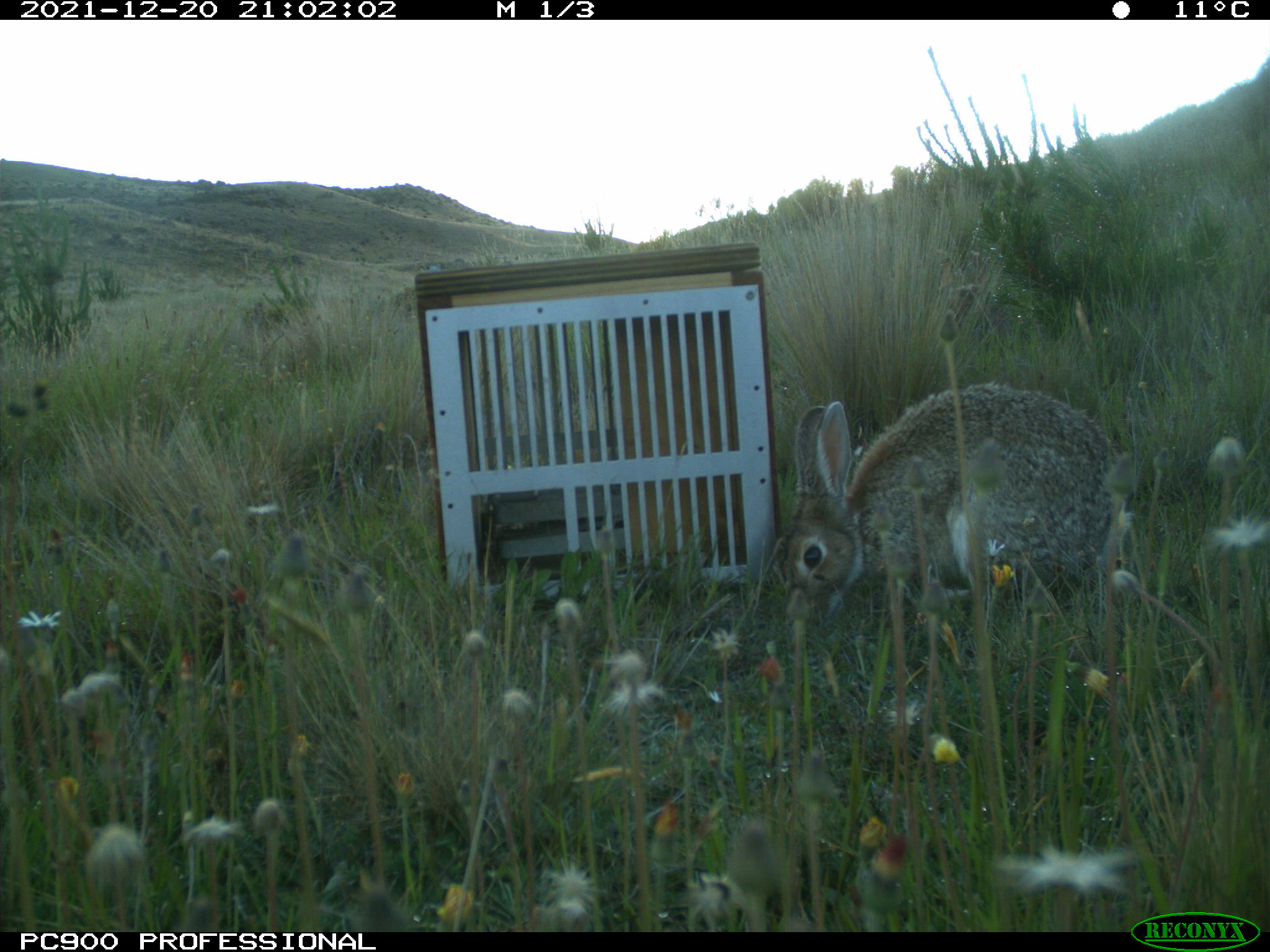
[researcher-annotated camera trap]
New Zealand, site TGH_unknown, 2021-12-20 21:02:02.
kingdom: Animalia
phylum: Chordata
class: Mammalia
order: Lagomorpha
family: Leporidae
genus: Oryctolagus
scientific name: Oryctolagus cuniculus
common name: european rabbit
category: rabbit